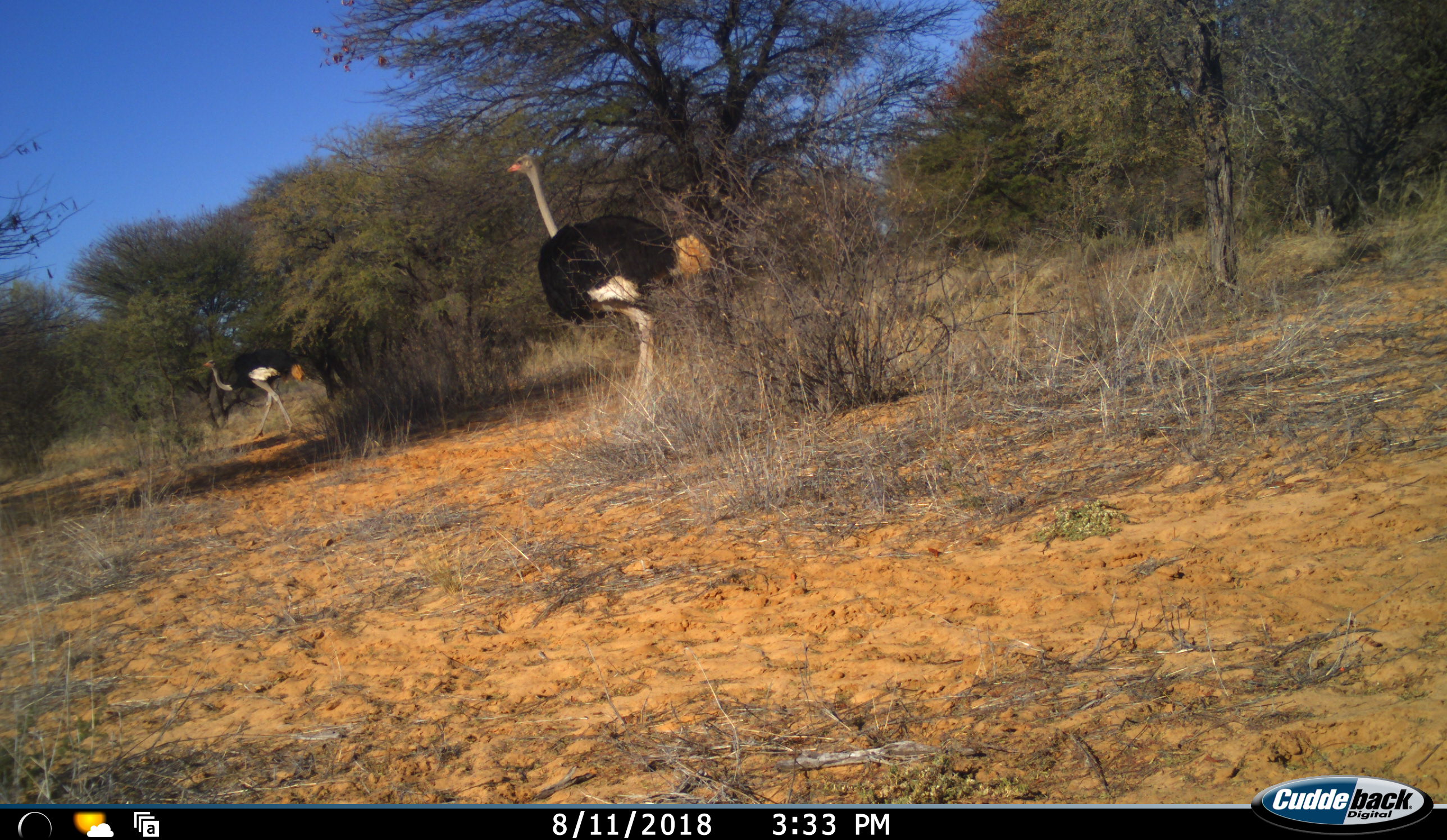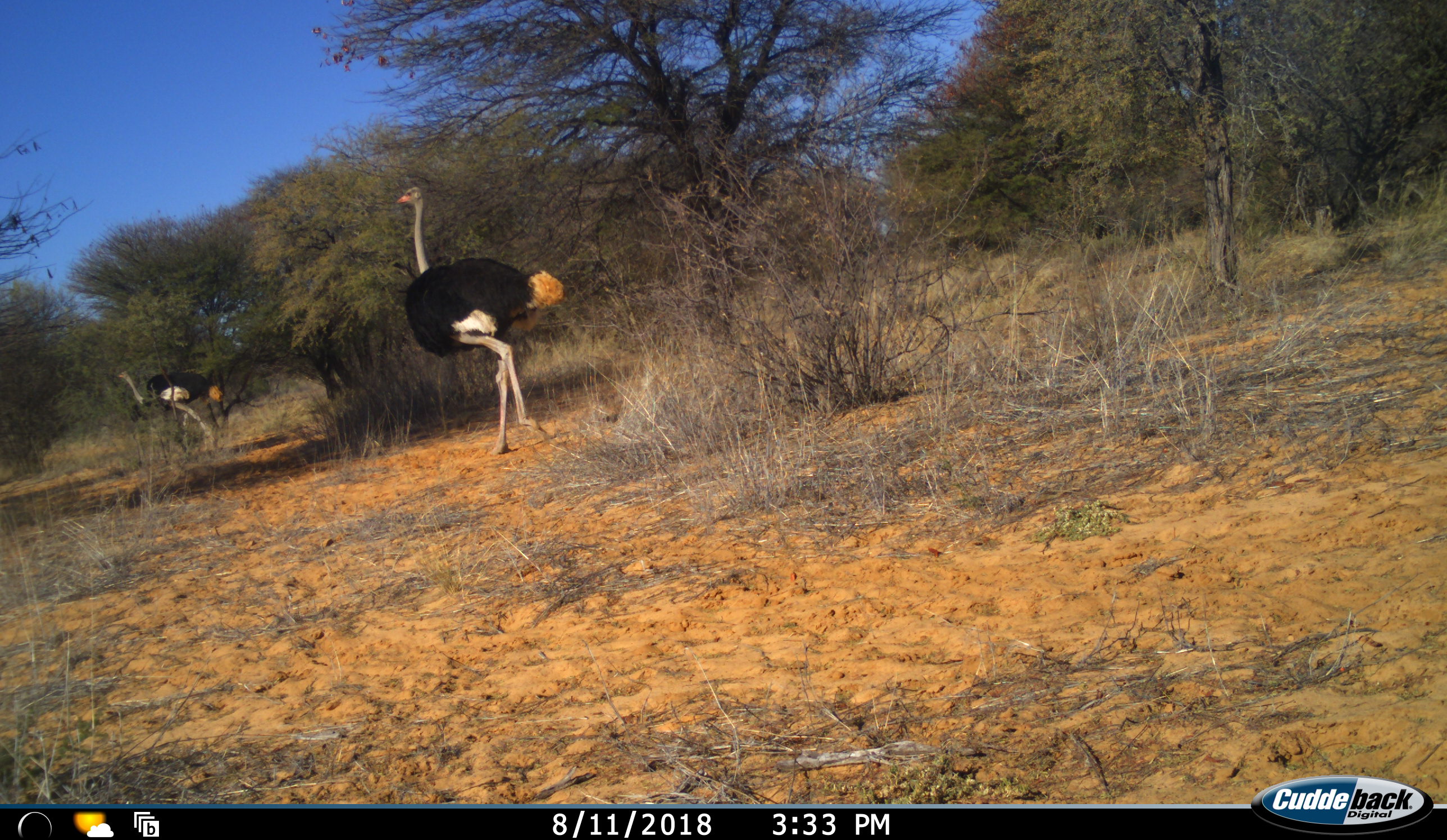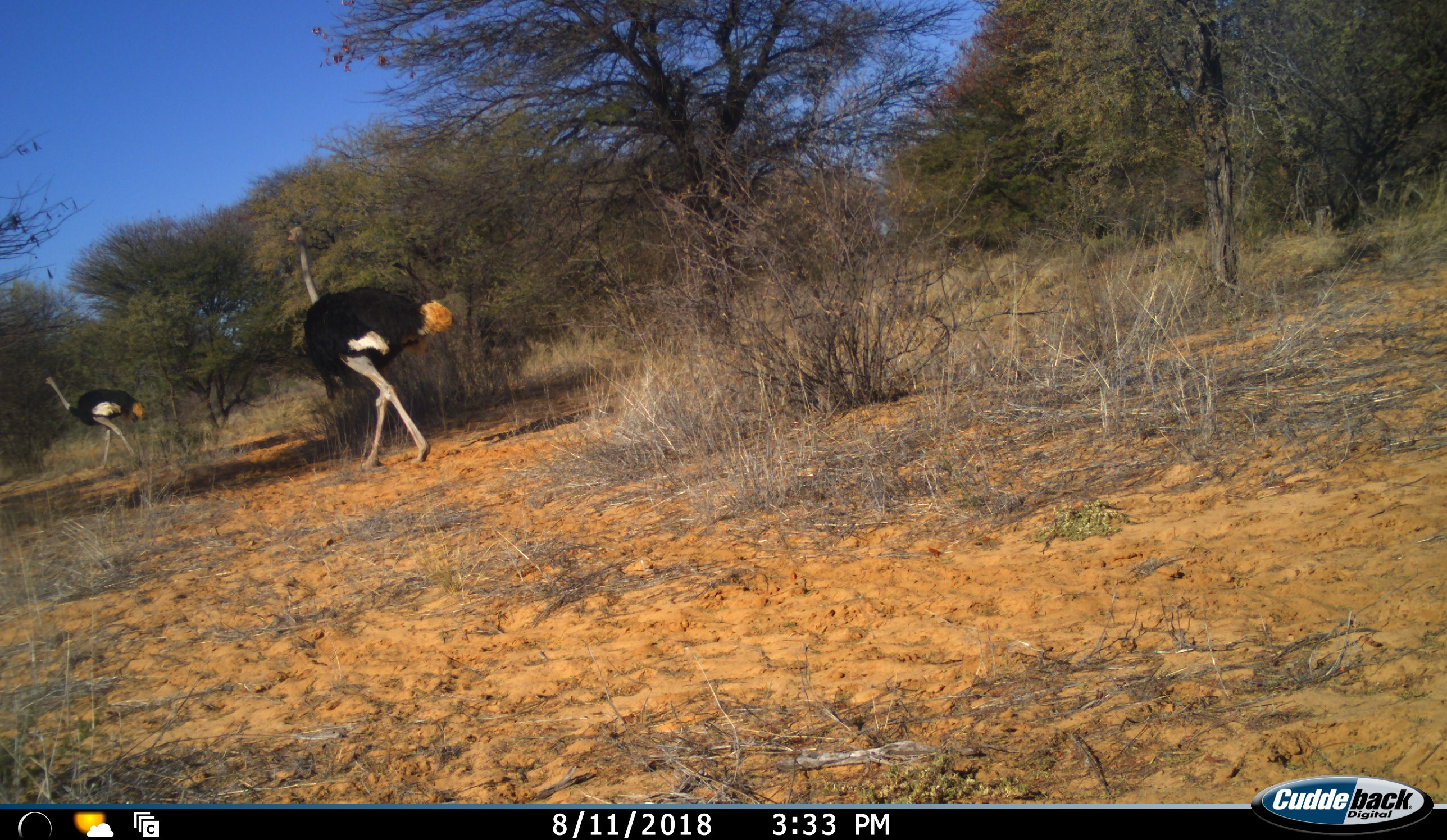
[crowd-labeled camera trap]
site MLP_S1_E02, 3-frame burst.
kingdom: Animalia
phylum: Chordata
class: Aves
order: Struthioniformes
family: Struthionidae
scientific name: Struthionidae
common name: ostrich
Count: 2.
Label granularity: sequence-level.